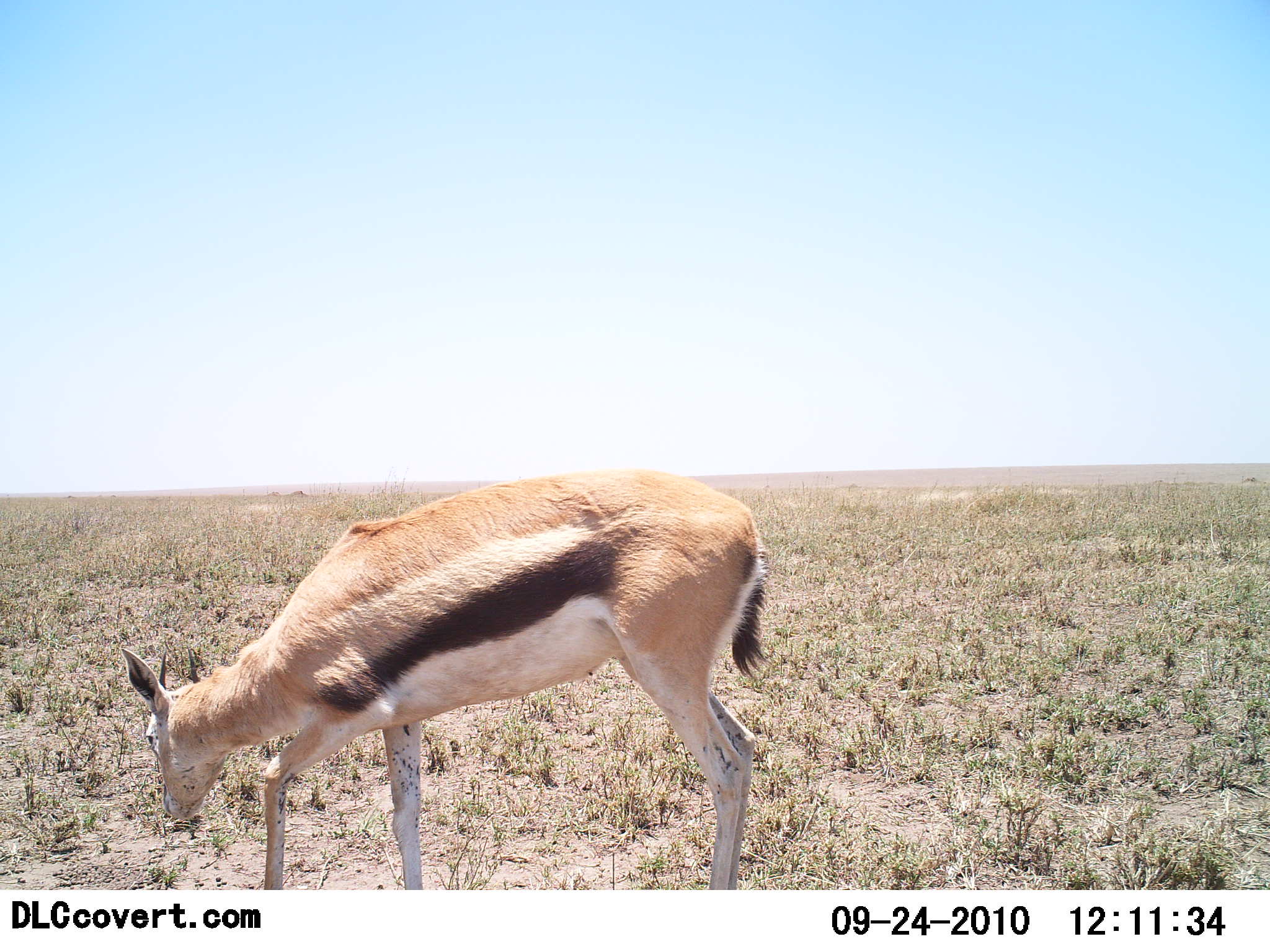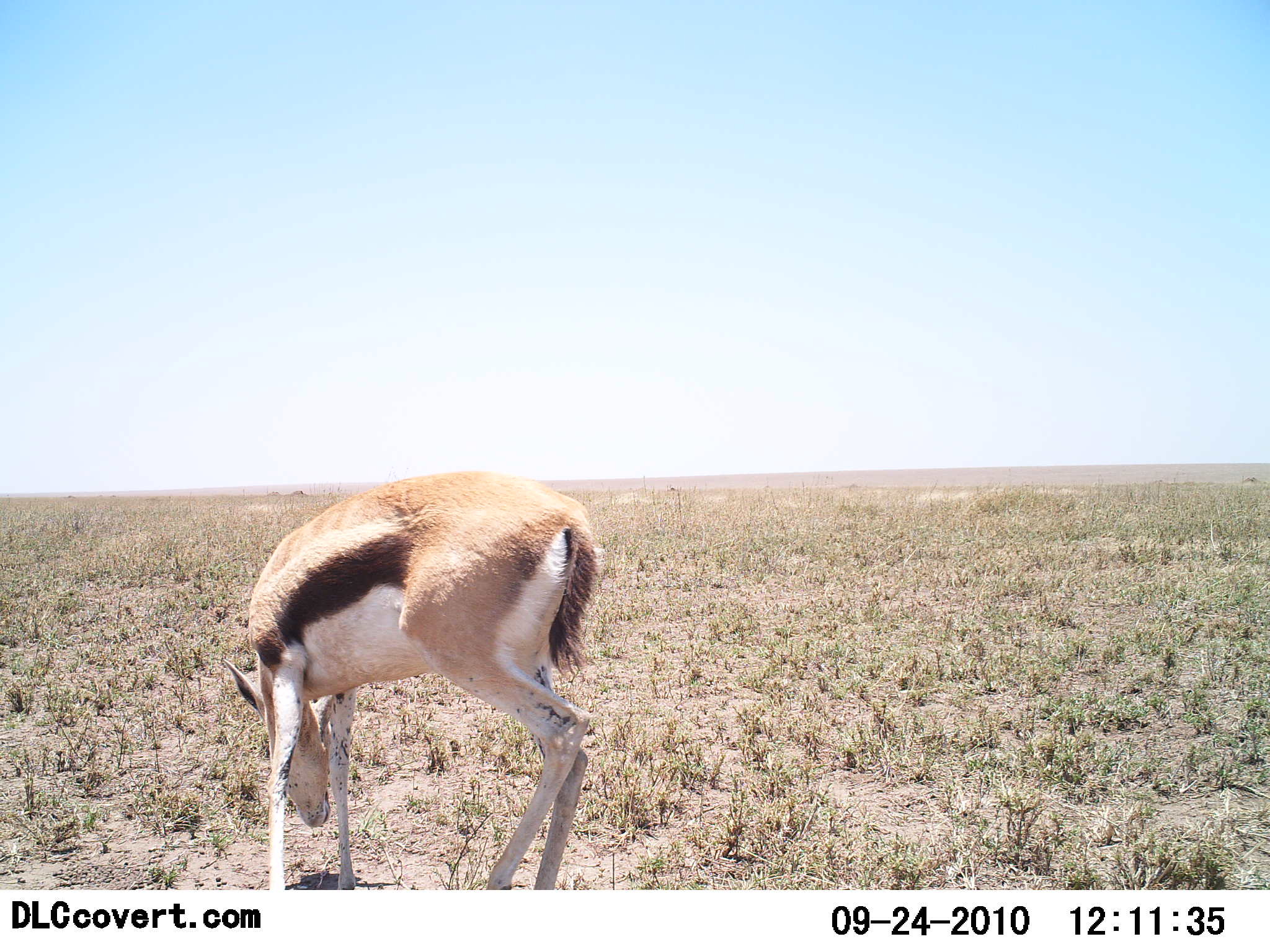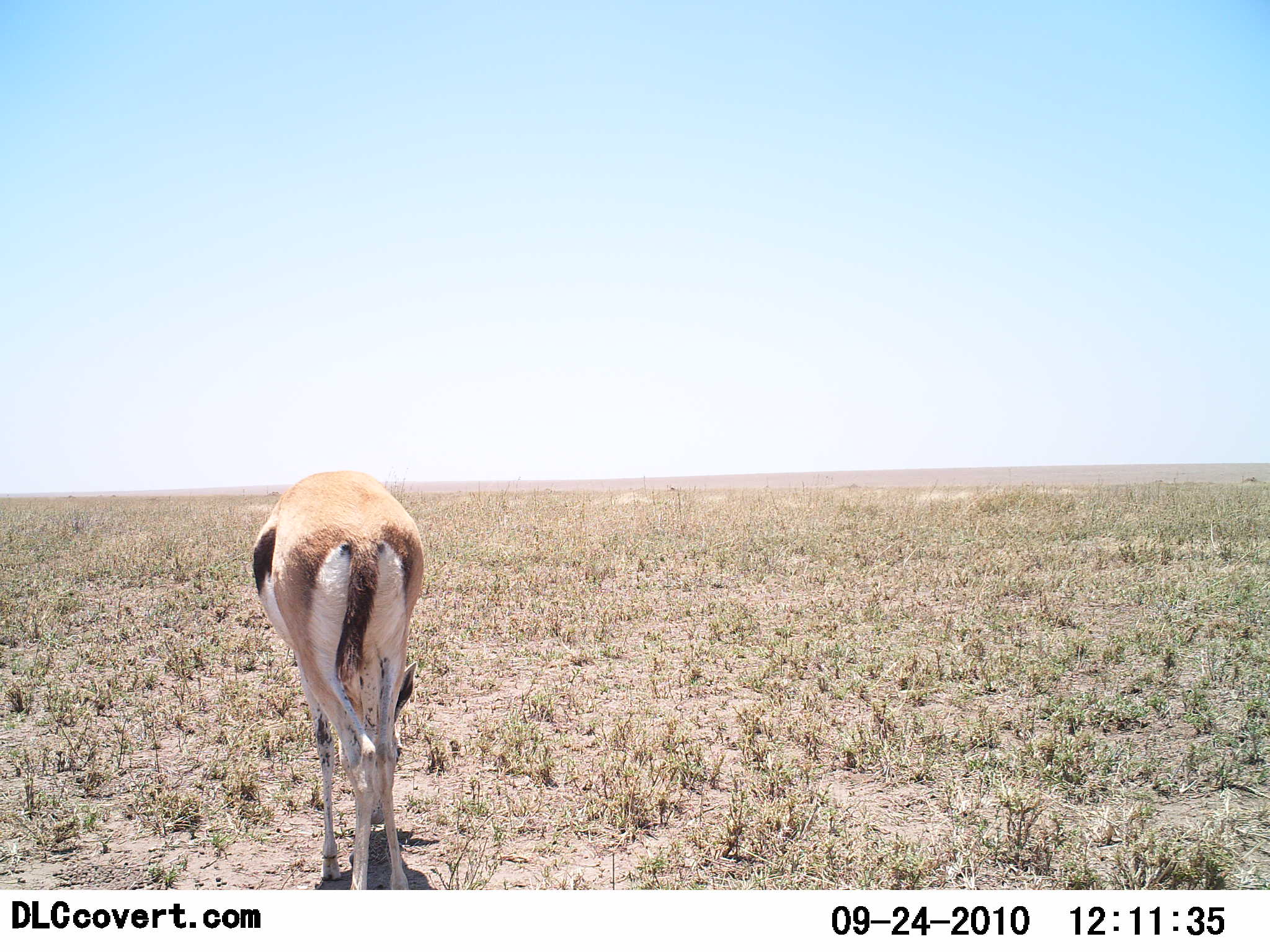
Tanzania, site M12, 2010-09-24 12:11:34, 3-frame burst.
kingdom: Animalia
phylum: Chordata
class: Mammalia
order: Artiodactyla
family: Bovidae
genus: Eudorcas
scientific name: Eudorcas thomsonii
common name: thomson's gazelle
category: gazellethomsons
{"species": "gazellethomsons (thomson's gazelle) (Eudorcas thomsonii)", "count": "1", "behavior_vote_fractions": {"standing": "31%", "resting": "0%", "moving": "31%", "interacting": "0%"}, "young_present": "0%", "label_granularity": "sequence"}